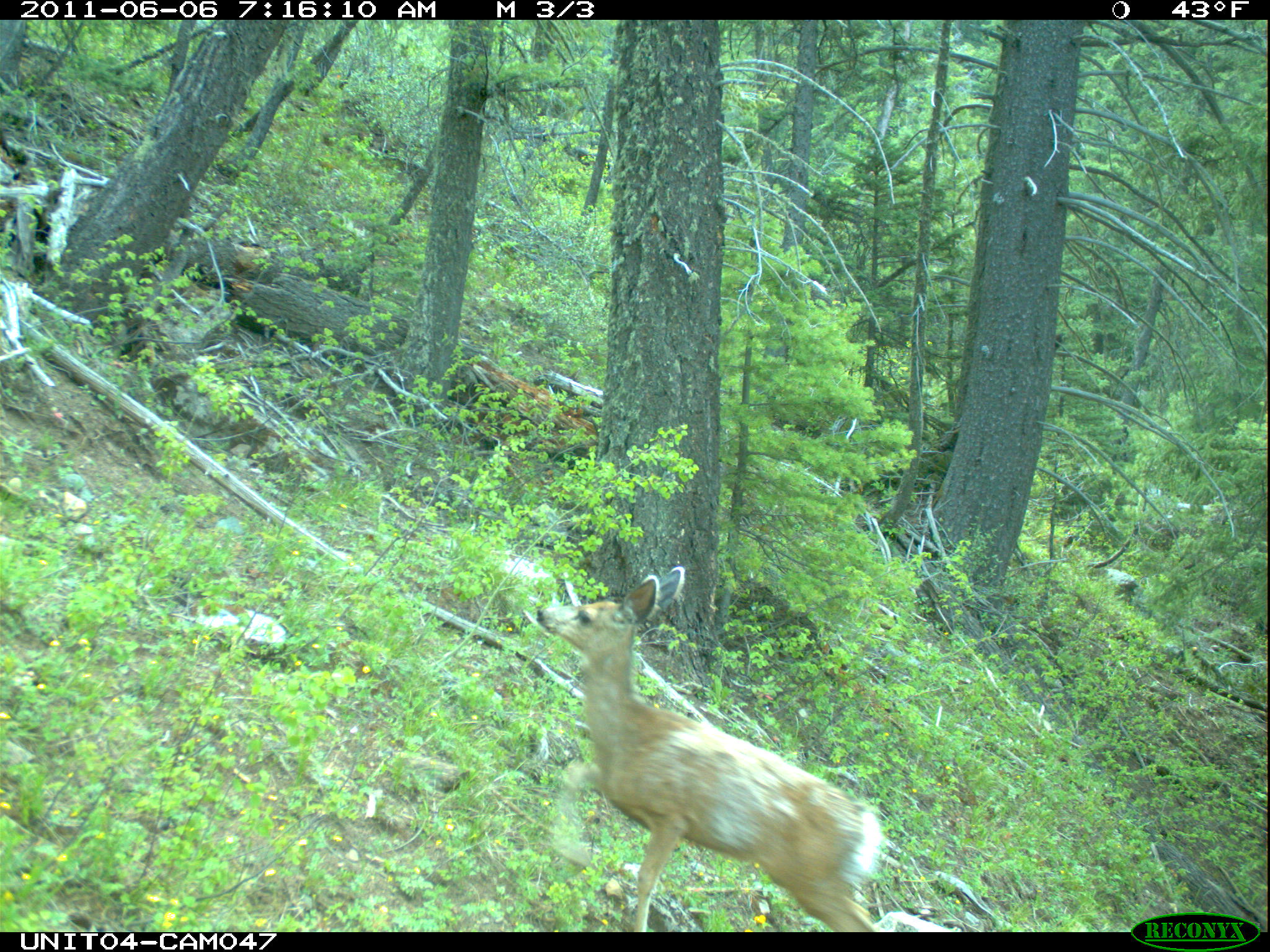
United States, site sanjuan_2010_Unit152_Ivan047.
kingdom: Animalia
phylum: Chordata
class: Mammalia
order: Artiodactyla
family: Cervidae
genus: Odocoileus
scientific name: Odocoileus hemionus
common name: mule deer